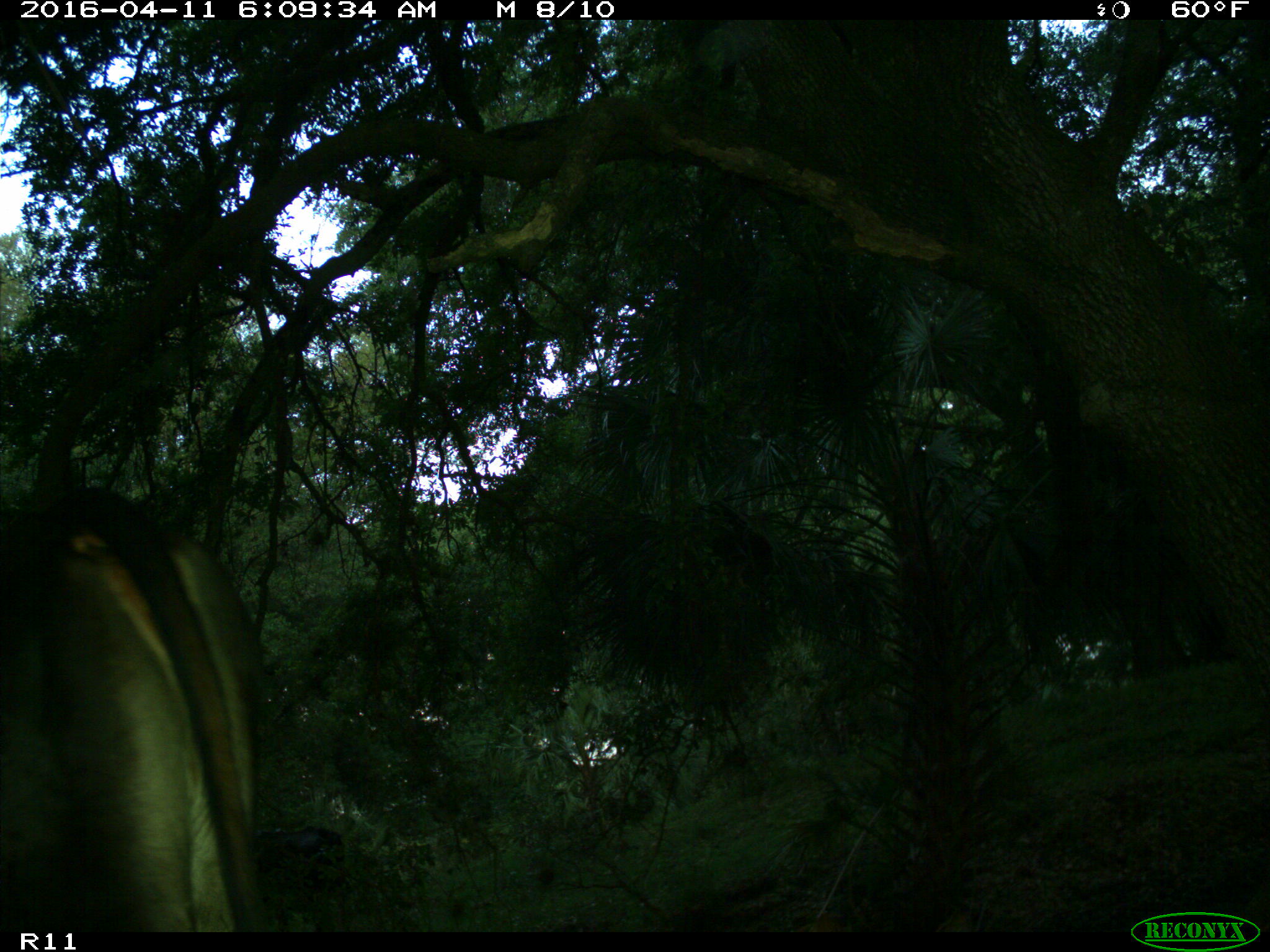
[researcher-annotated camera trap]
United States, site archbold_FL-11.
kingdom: Animalia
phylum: Chordata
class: Mammalia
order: Artiodactyla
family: Bovidae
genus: Bos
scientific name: Bos taurus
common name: domestic cow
Bos taurus (domestic cow).